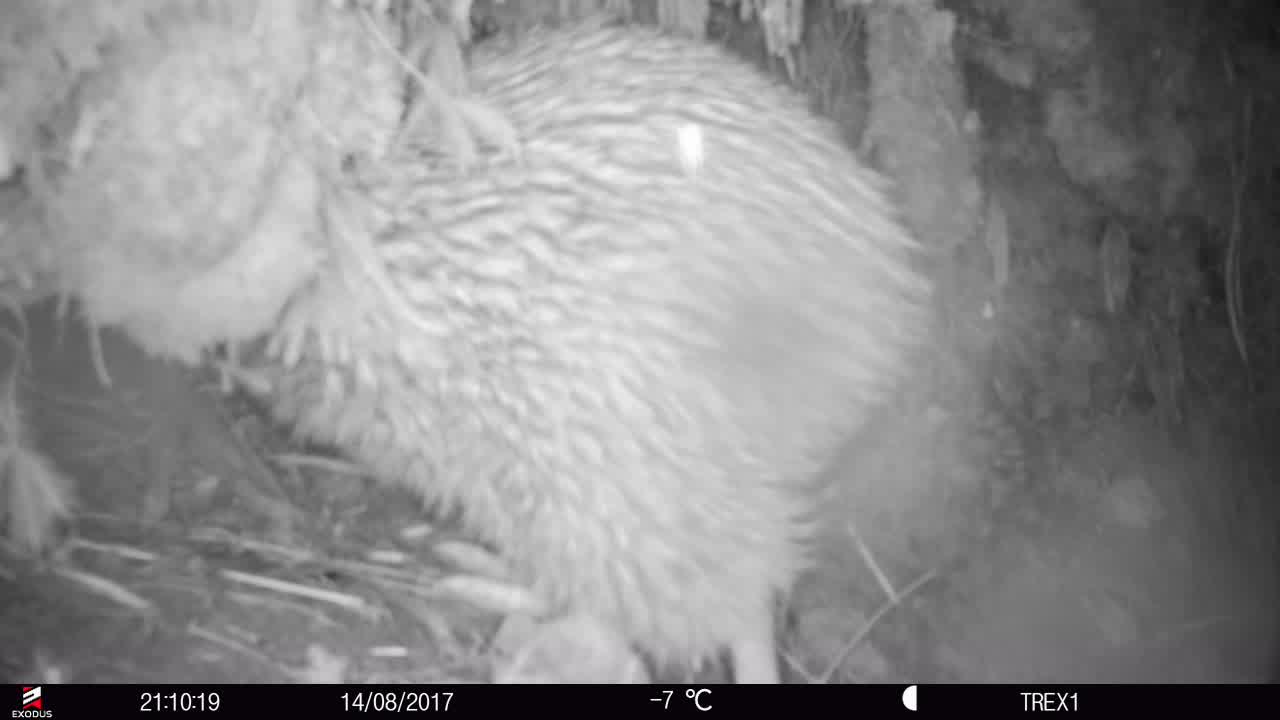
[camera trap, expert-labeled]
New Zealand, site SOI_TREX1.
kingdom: Animalia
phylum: Chordata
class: Aves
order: Apterygiformes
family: Apterygidae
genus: Apteryx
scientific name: Apteryx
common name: kiwi